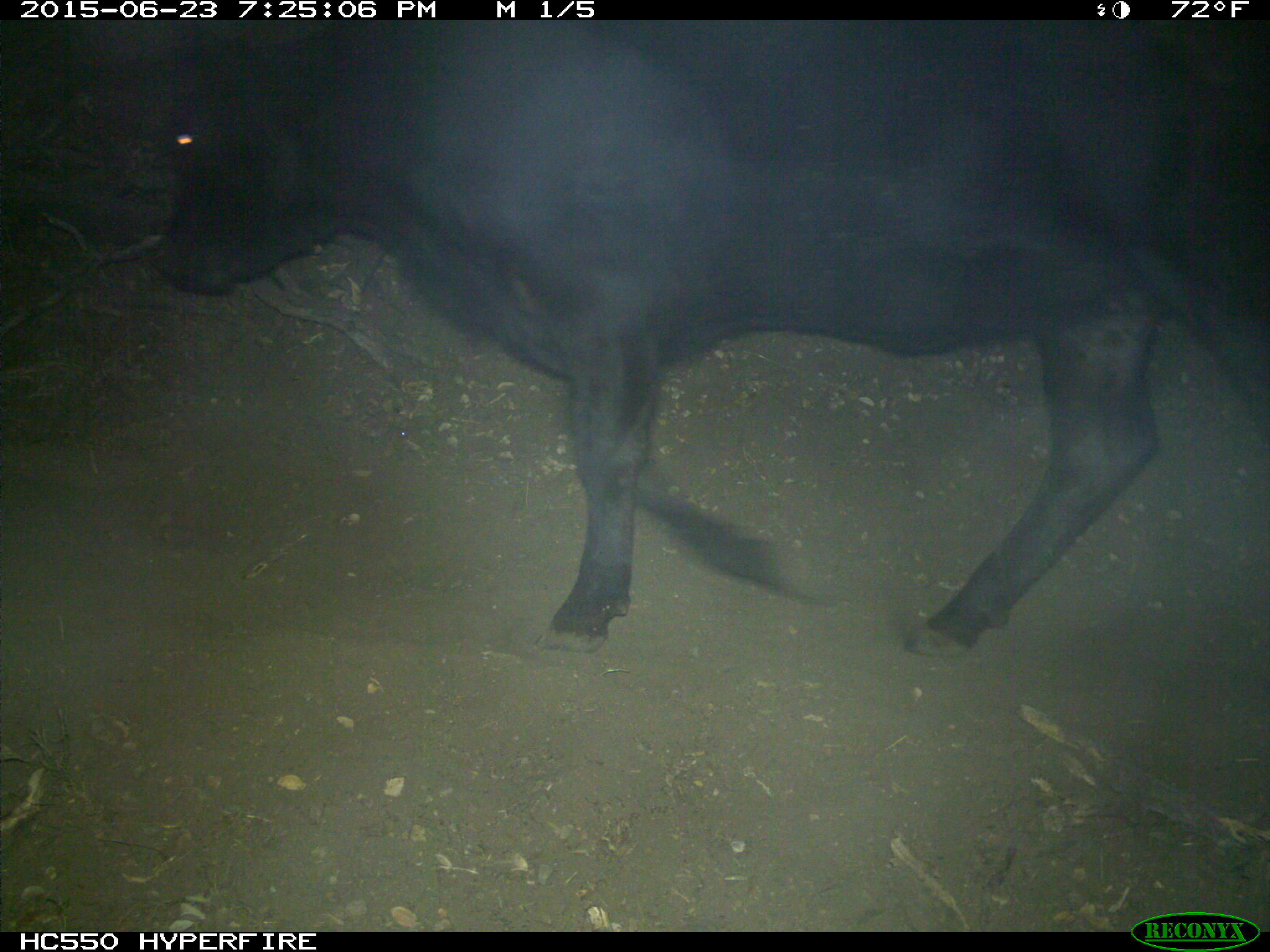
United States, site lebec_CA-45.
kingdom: Animalia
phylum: Chordata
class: Mammalia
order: Artiodactyla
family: Bovidae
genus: Bos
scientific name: Bos taurus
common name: domestic cow